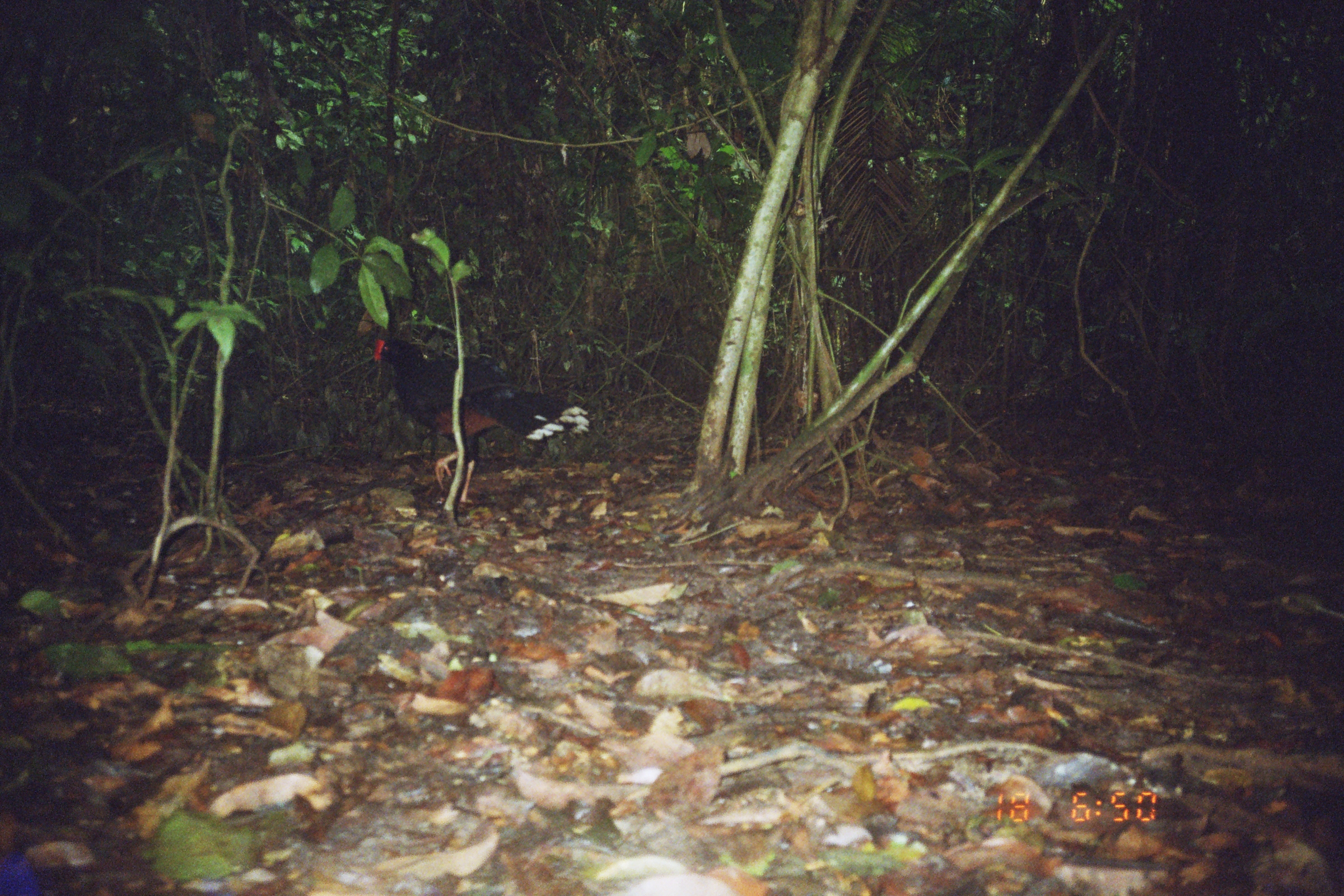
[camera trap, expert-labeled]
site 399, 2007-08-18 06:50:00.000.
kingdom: Animalia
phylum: Chordata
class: Aves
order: Galliformes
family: Cracidae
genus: Mitu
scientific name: Mitu tuberosum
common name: razor-billed curassow